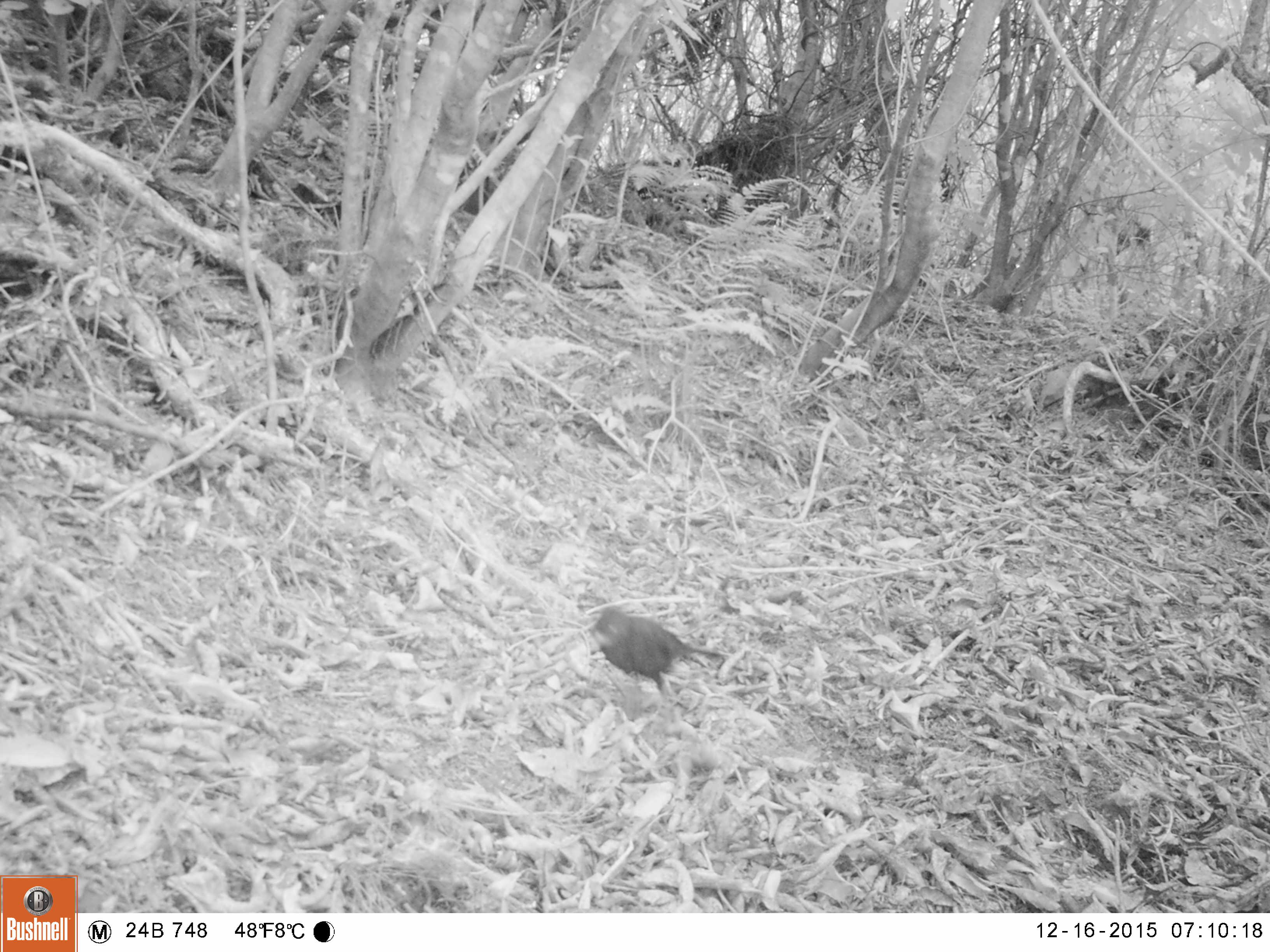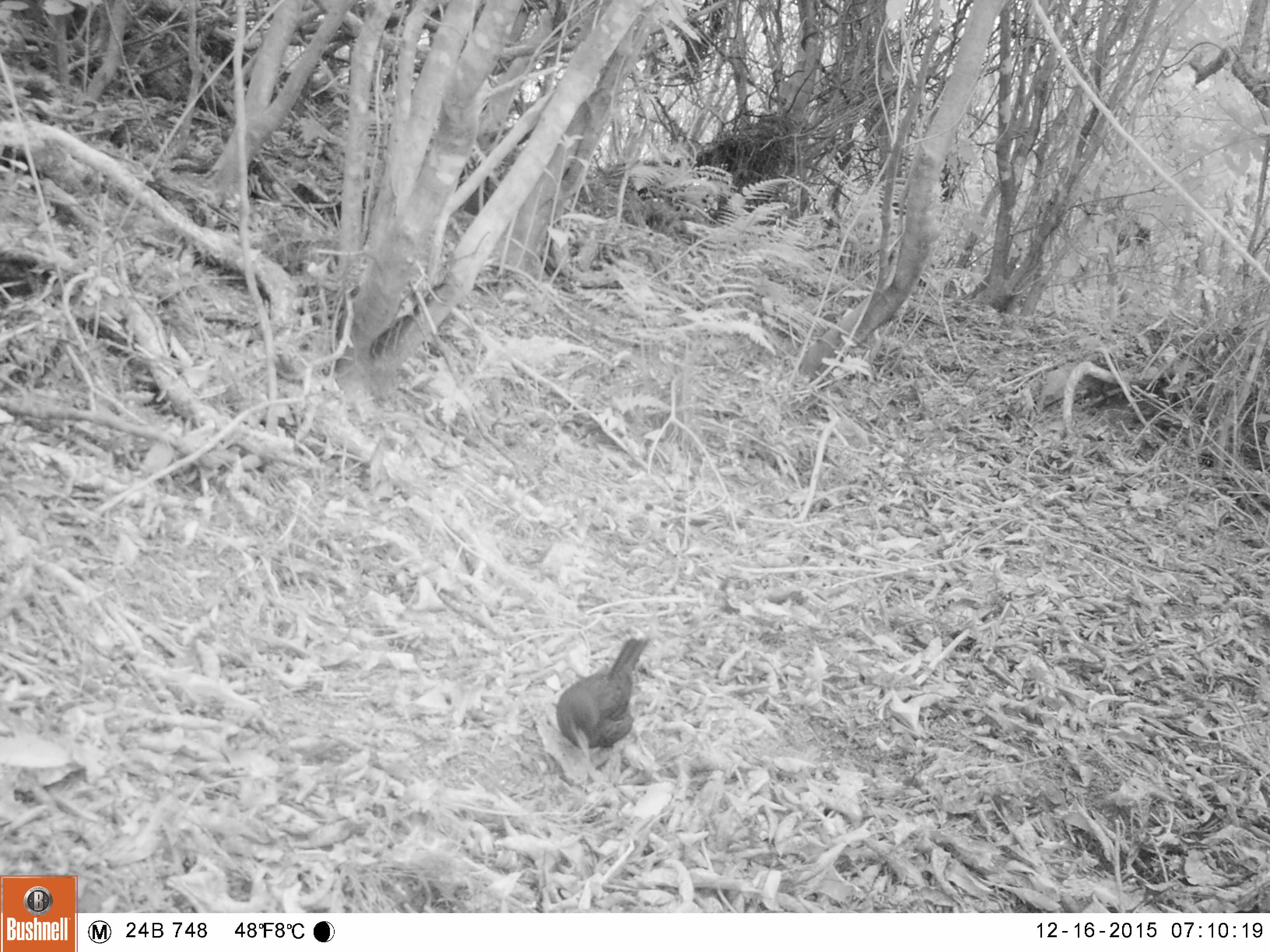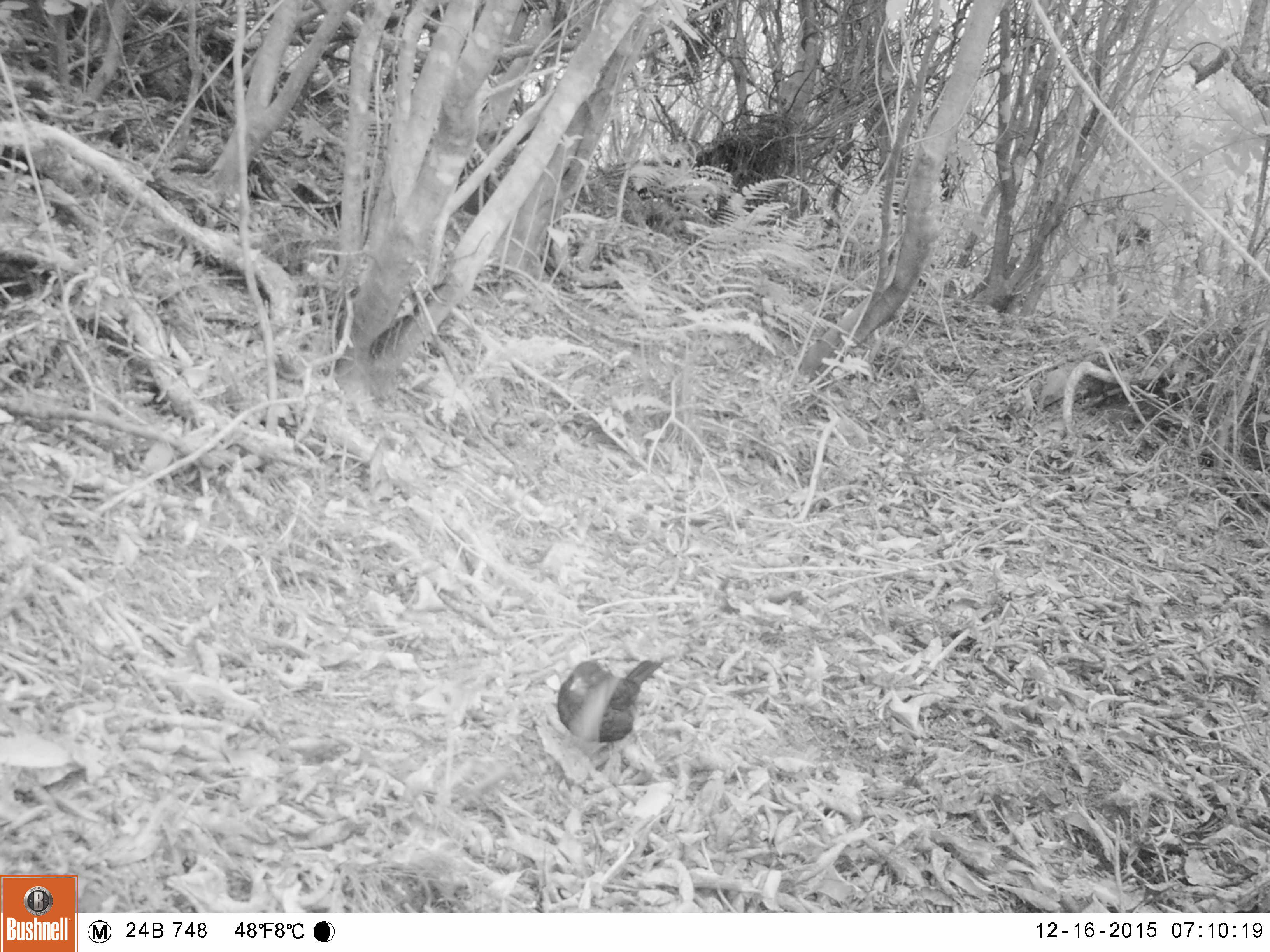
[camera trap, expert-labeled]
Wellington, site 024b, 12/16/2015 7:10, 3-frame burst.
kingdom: Animalia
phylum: Chordata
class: Aves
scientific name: Aves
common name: bird